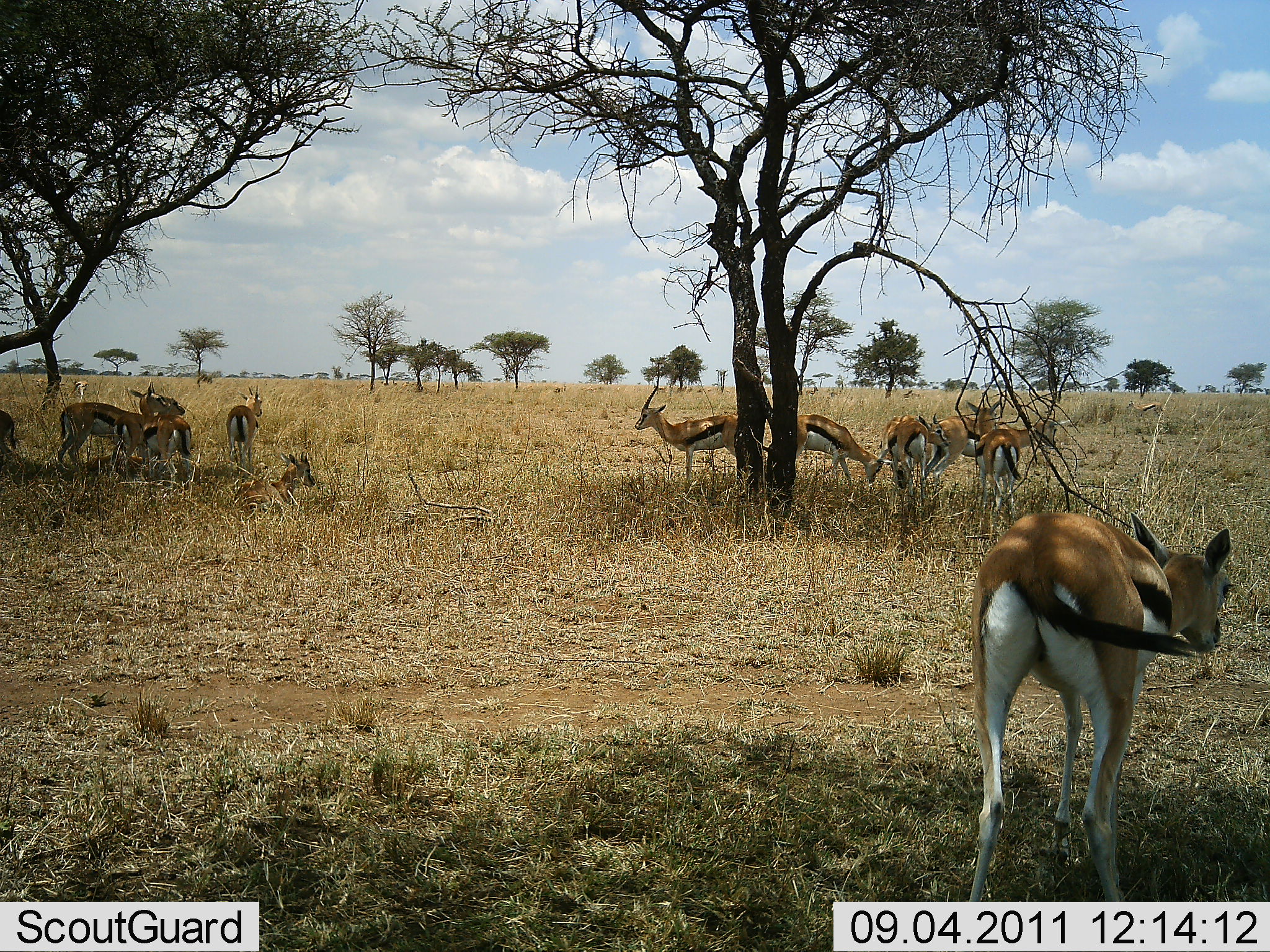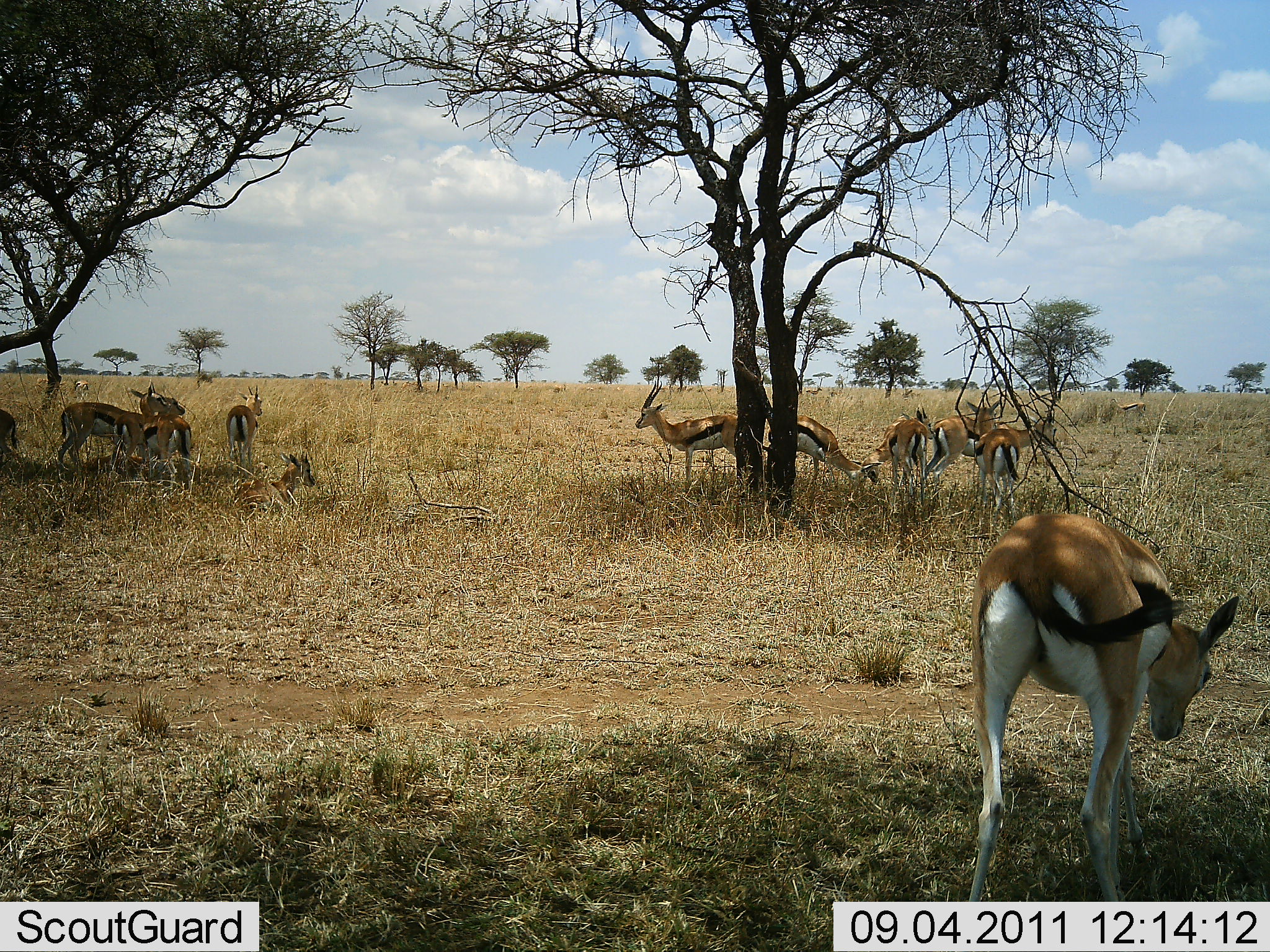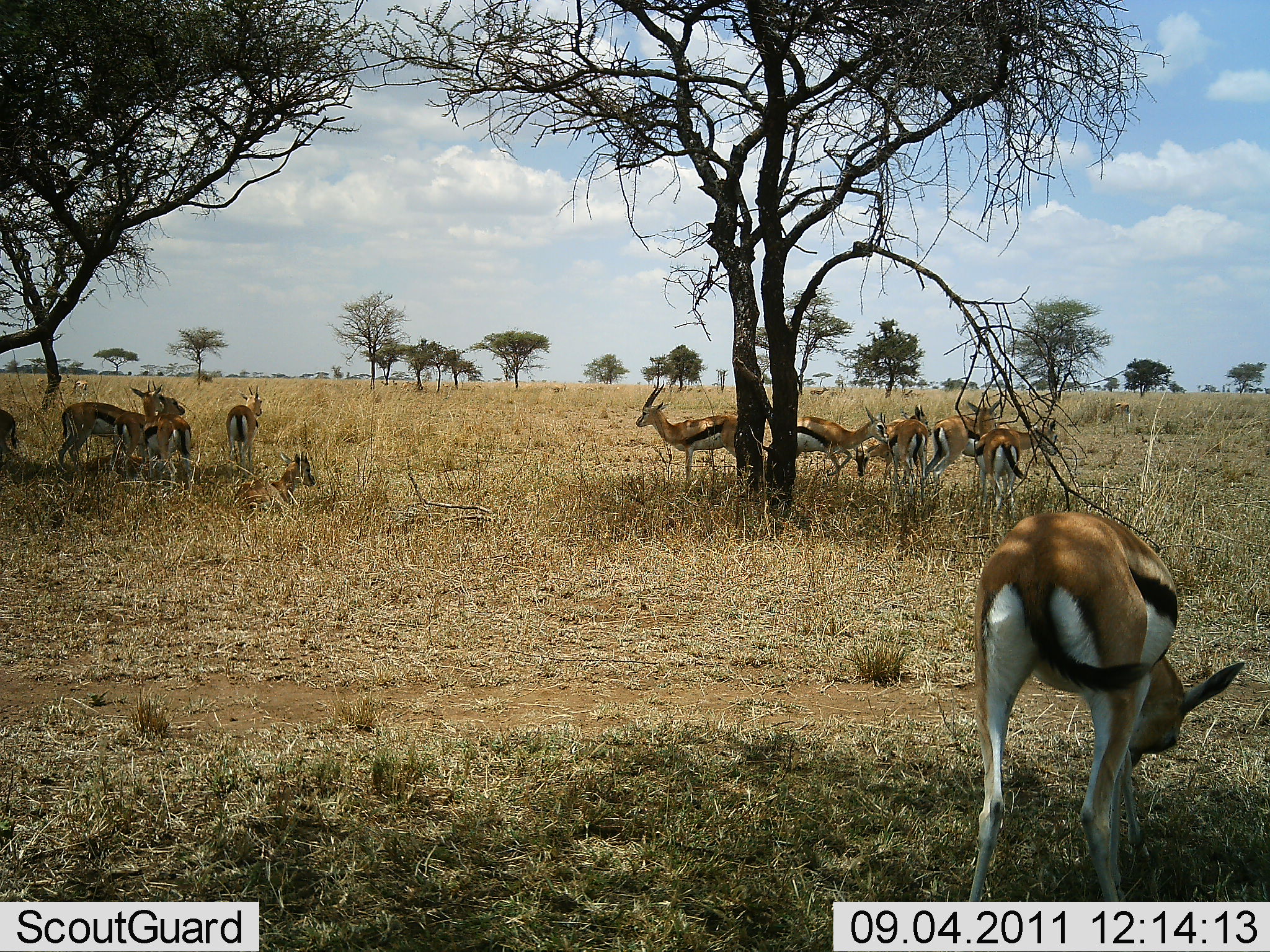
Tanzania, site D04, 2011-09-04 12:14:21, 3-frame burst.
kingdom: Animalia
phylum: Chordata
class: Mammalia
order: Artiodactyla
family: Bovidae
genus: Eudorcas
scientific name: Eudorcas thomsonii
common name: thomson's gazelle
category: gazellethomsons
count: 11-50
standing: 80%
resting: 60%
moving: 0%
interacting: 10%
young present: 10%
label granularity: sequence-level